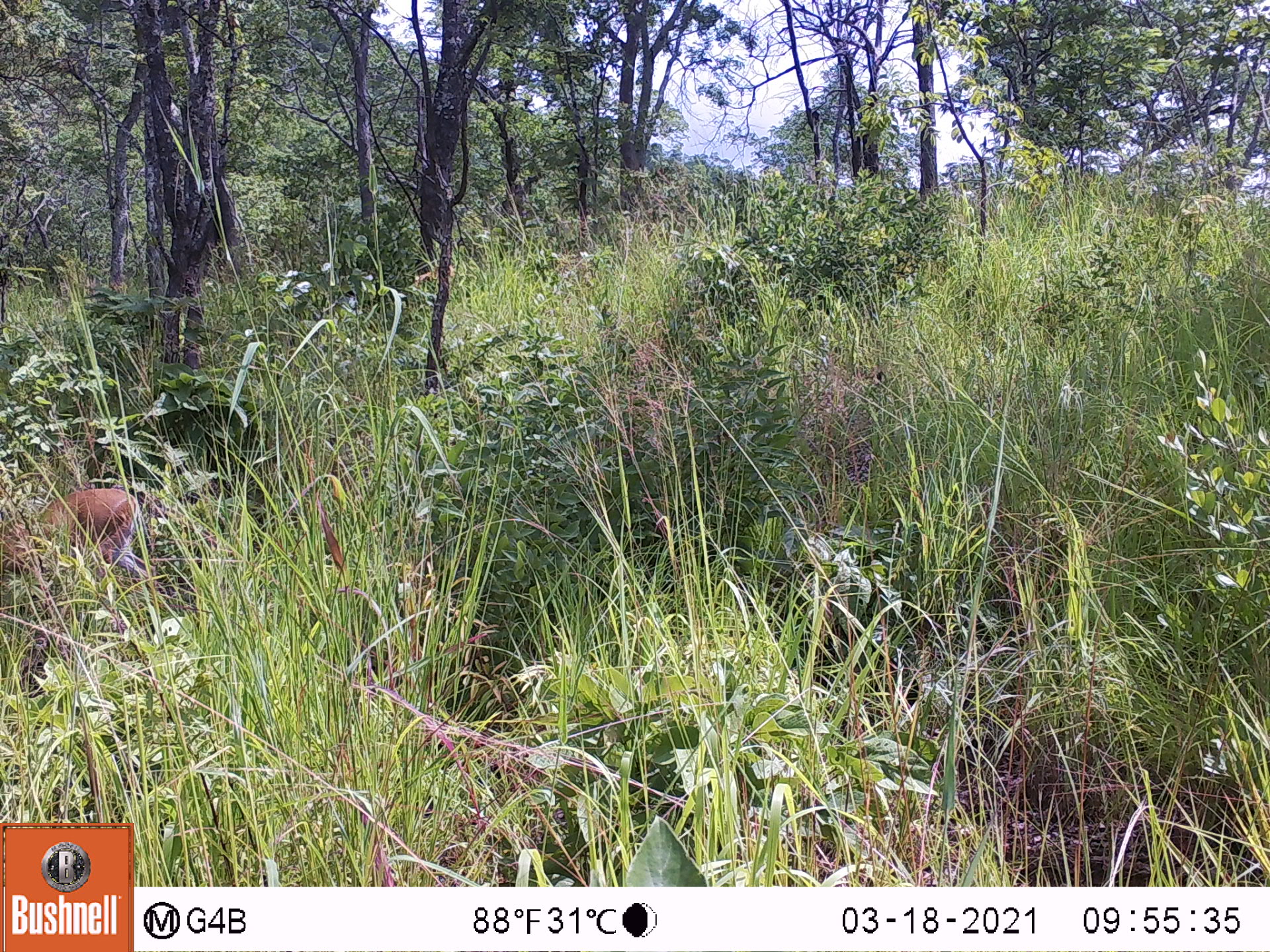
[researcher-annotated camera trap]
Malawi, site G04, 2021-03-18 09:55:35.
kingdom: Animalia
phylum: Chordata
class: Mammalia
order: Artiodactyla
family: Bovidae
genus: Sylvicapra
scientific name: Sylvicapra grimmia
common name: common duiker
Common duiker (Sylvicapra grimmia), count 1.